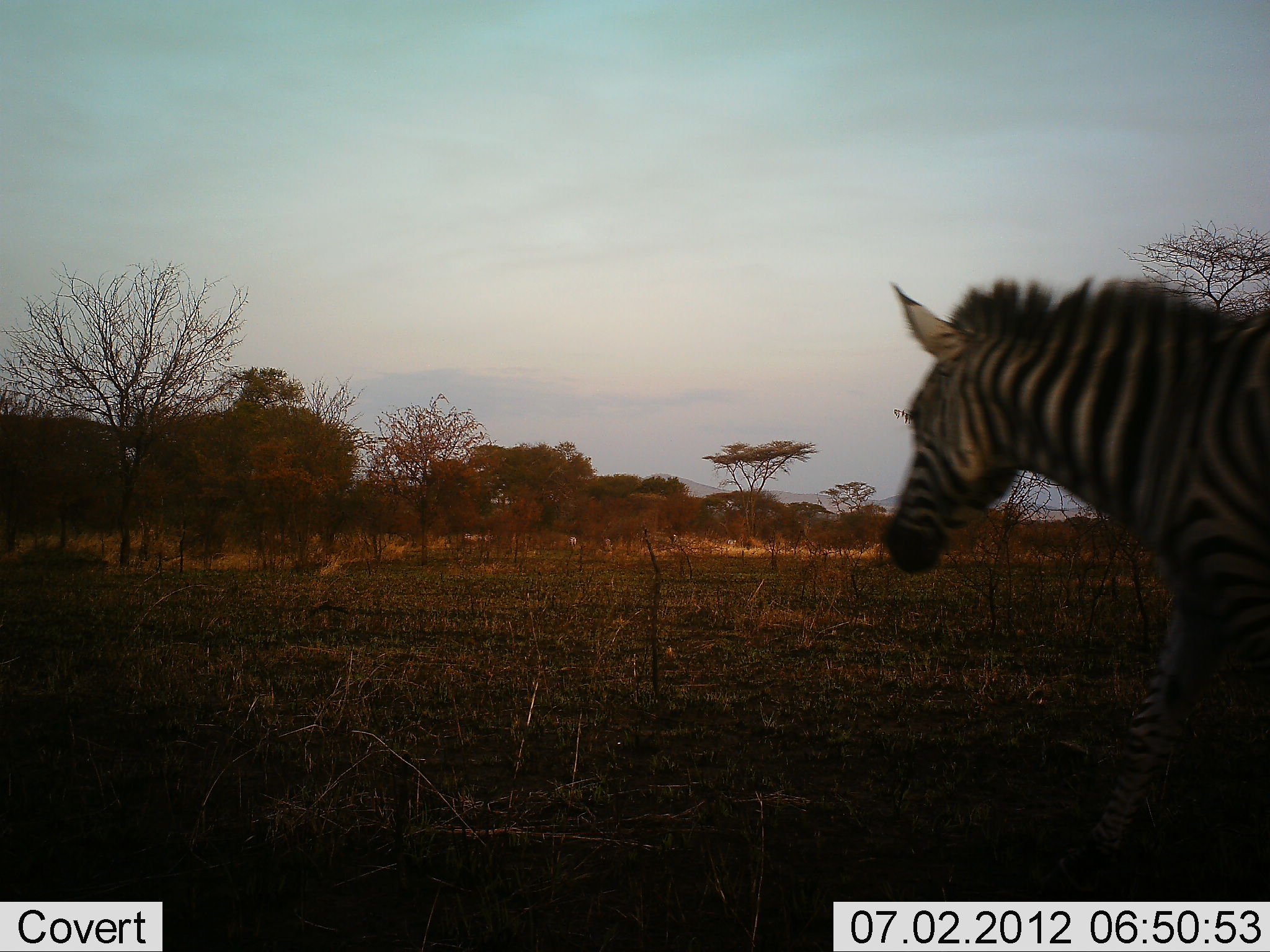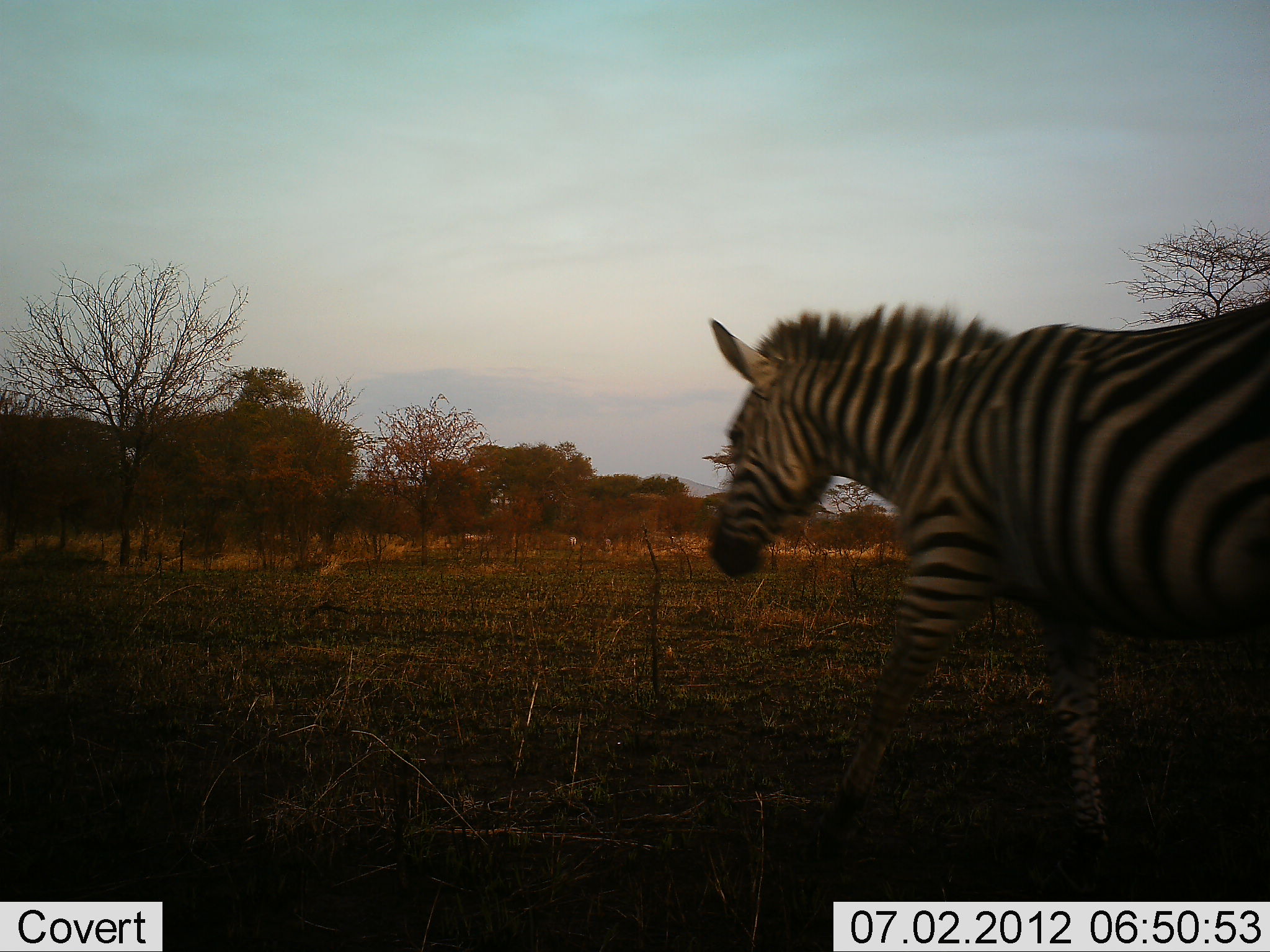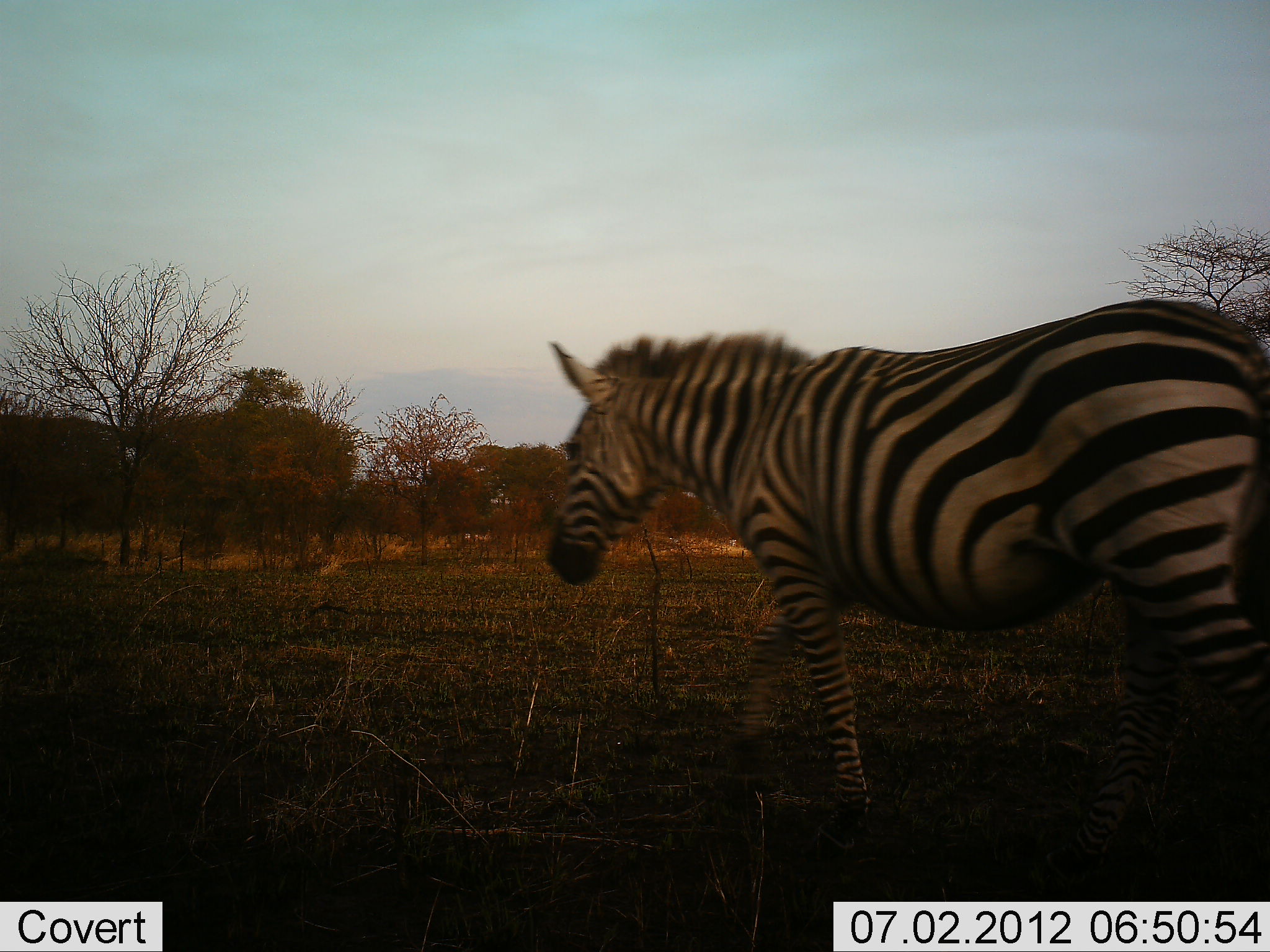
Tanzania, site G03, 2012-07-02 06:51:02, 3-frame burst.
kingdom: Animalia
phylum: Chordata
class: Mammalia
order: Perissodactyla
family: Equidae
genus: Equus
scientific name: Equus quagga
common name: plains zebra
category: zebra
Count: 1.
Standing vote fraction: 0%.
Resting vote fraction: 0%.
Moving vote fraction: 100%.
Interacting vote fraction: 0%.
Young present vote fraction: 0%.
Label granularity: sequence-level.